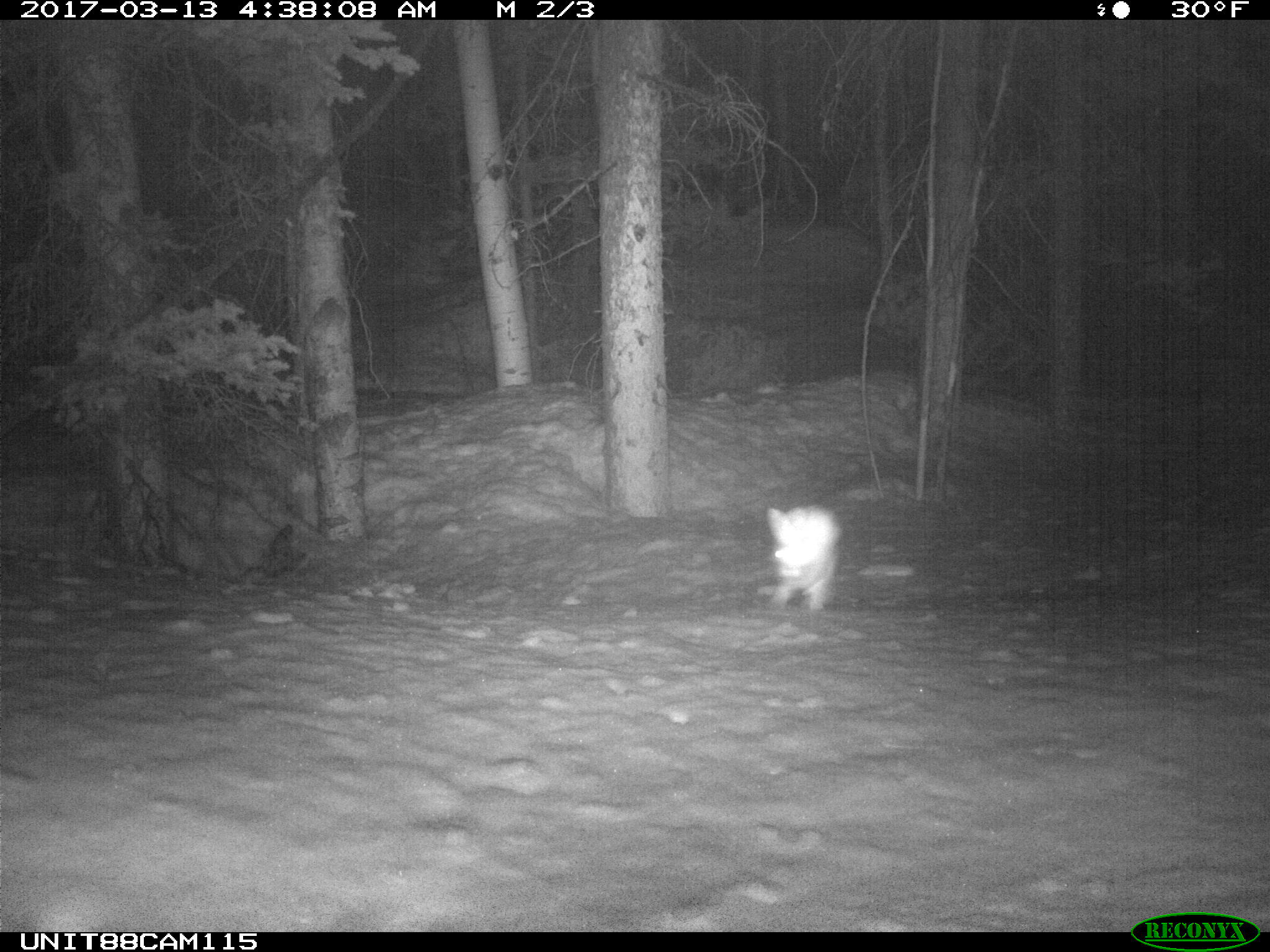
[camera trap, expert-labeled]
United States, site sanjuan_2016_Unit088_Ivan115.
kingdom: Animalia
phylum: Chordata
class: Mammalia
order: Lagomorpha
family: Leporidae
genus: Lepus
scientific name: Lepus americanus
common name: snowshoe hare